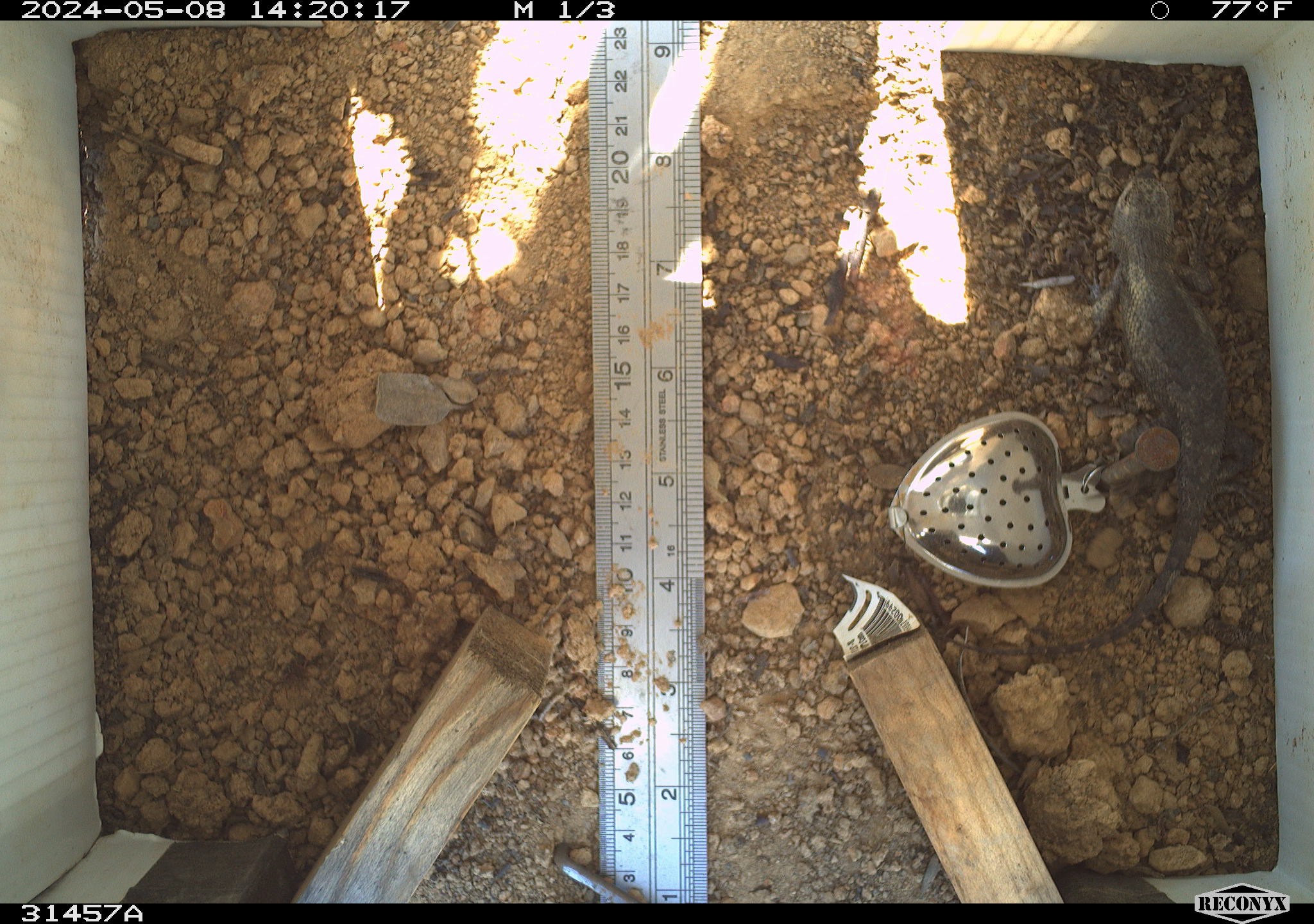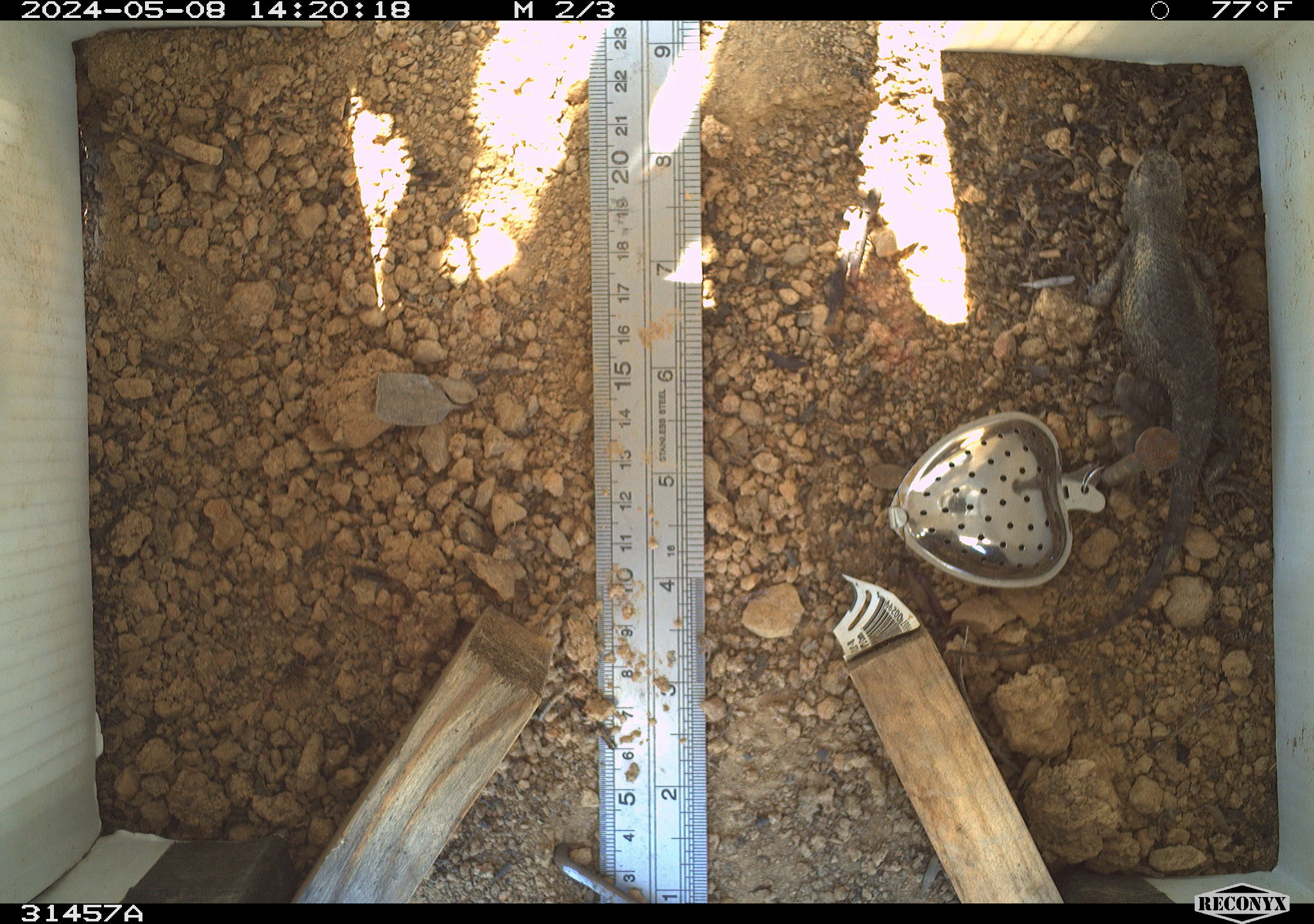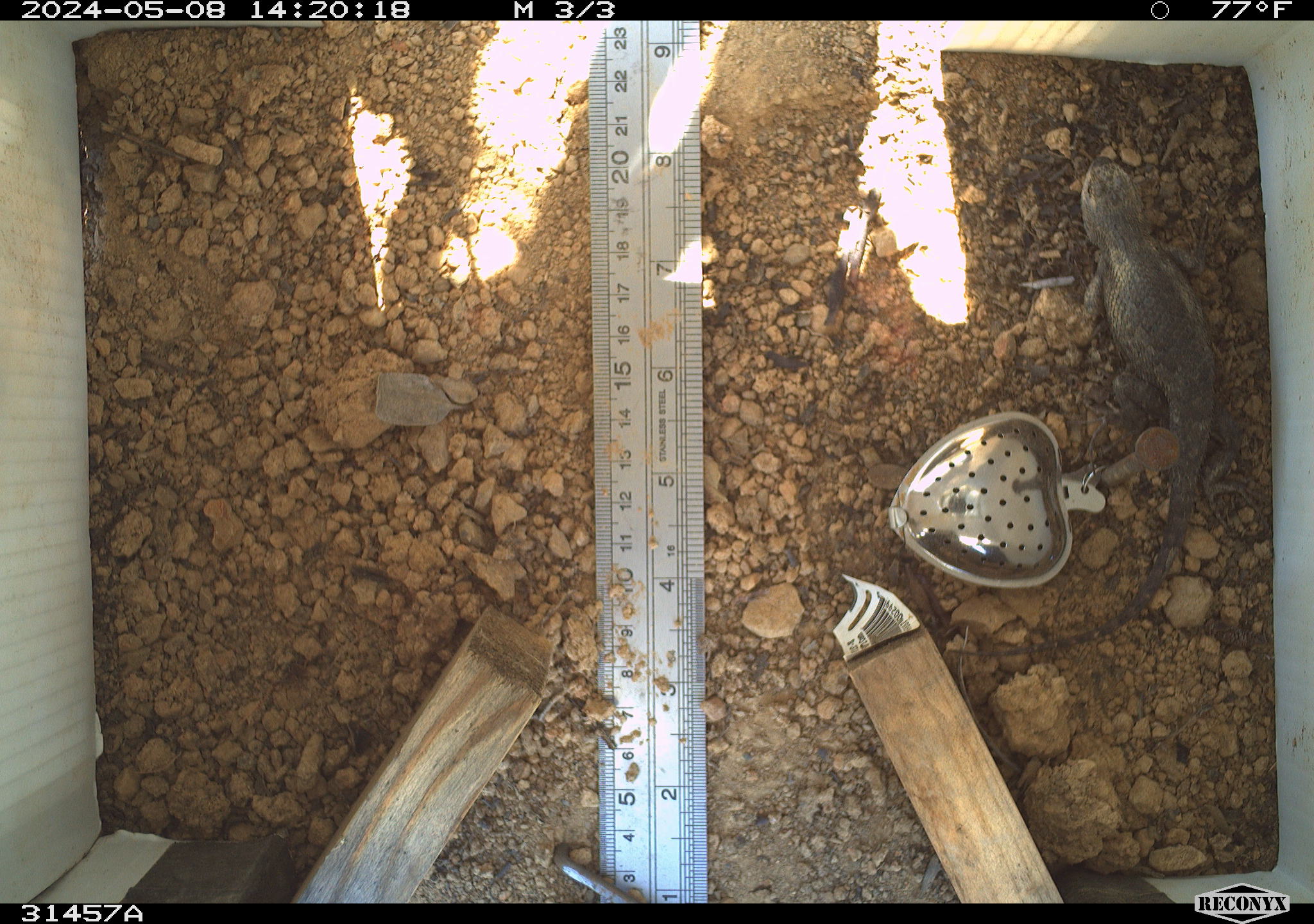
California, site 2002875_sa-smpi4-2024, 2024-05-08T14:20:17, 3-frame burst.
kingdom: Animalia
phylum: Chordata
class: Reptilia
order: Squamata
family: Phrynosomatidae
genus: Sceloporus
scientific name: Sceloporus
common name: spiny lizards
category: sceloporus species